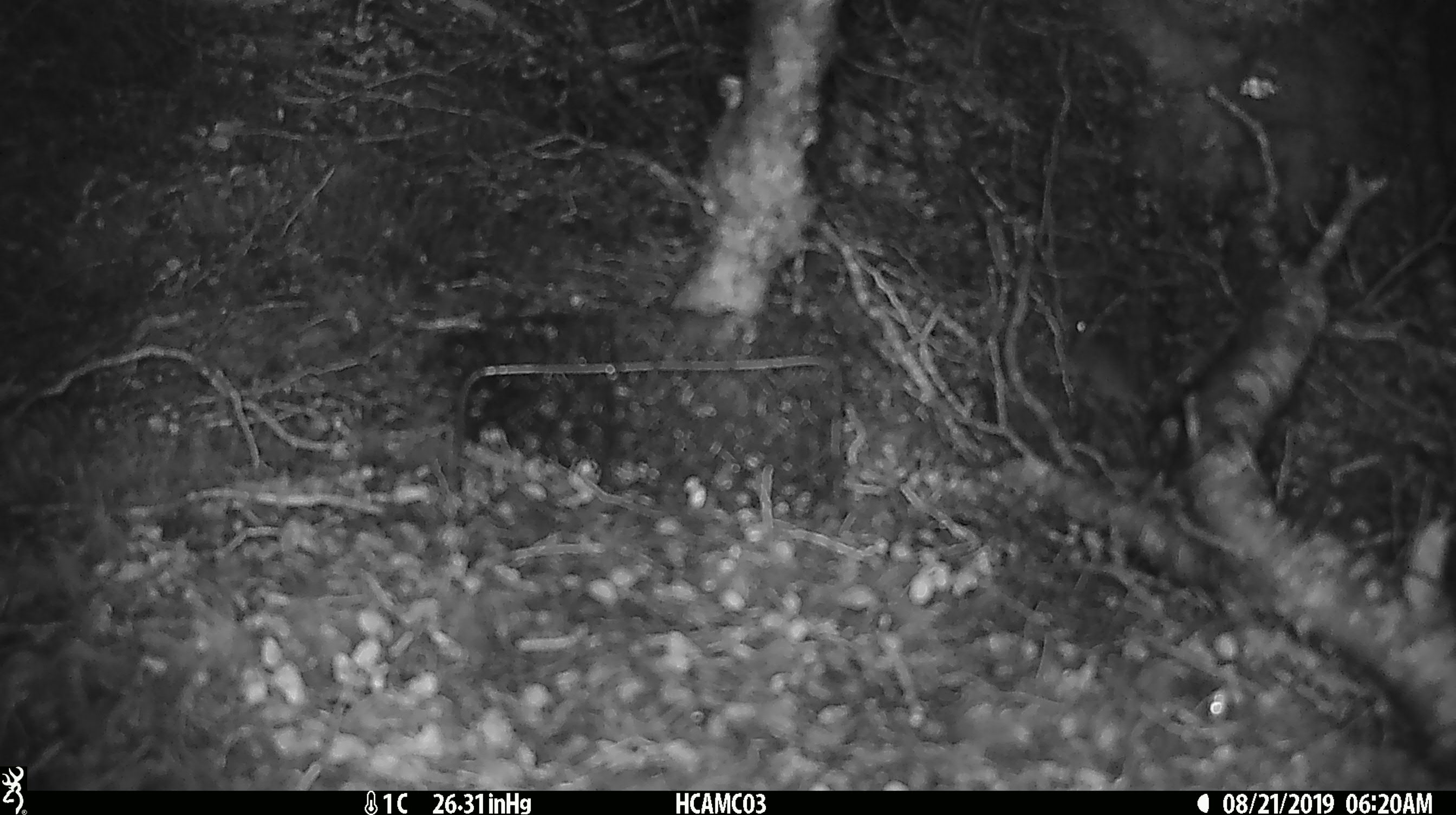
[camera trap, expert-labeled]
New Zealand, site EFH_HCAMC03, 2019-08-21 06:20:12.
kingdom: Animalia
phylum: Chordata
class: Mammalia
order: Rodentia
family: Muridae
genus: Mus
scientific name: Mus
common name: mouse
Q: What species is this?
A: Mouse (Mus).